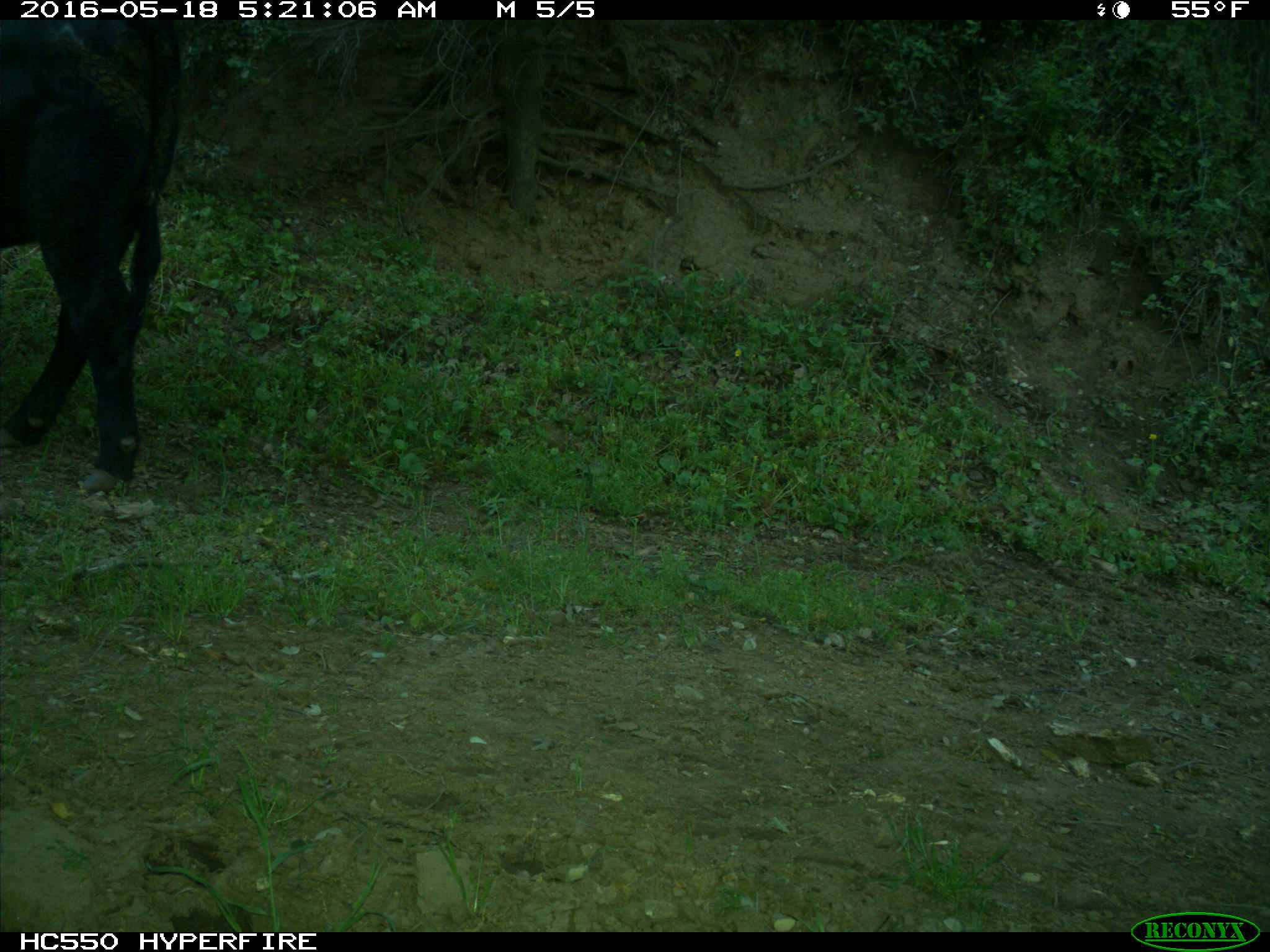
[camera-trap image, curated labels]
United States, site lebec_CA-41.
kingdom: Animalia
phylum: Chordata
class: Mammalia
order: Artiodactyla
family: Bovidae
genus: Bos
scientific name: Bos taurus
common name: domestic cow